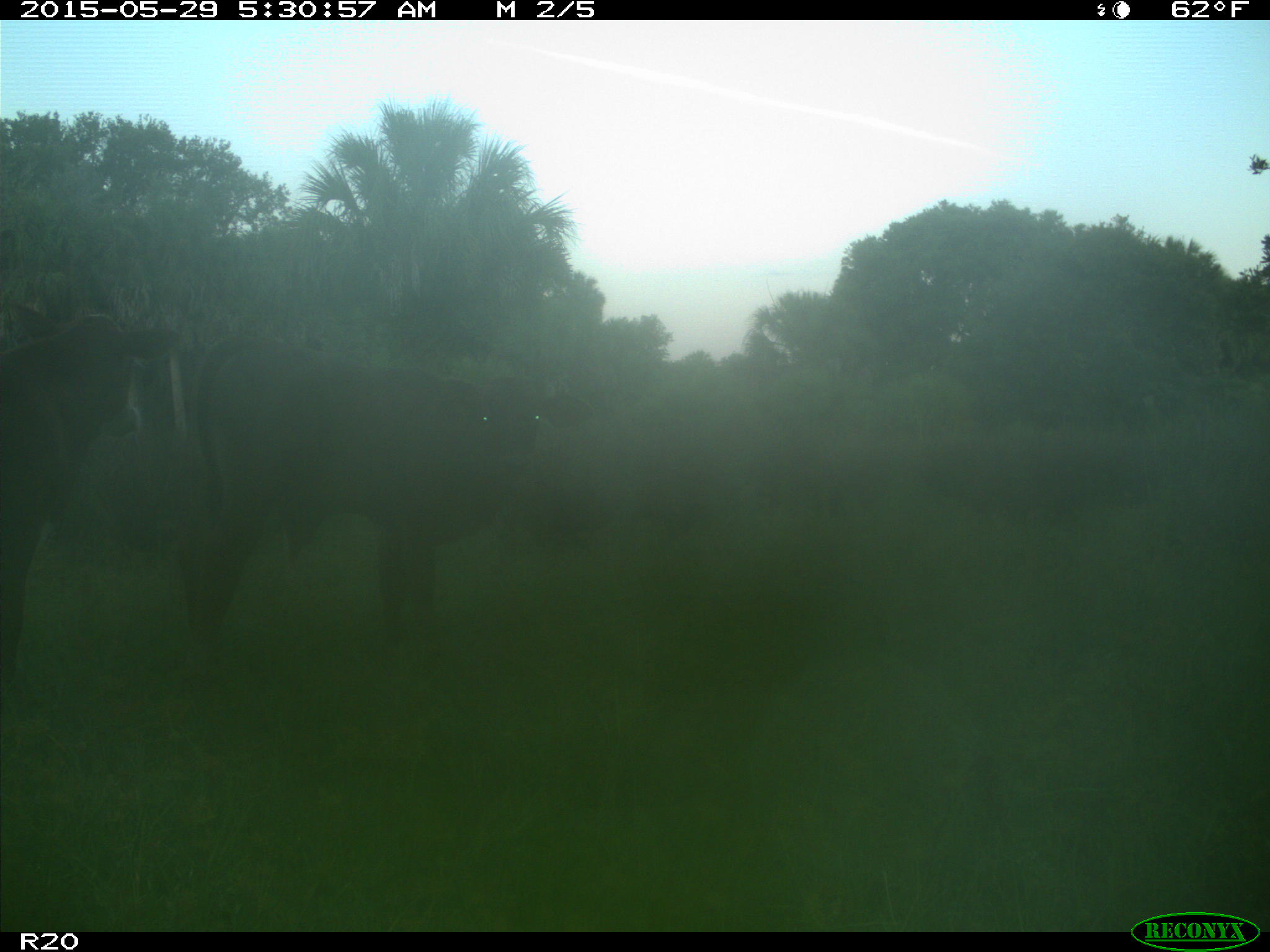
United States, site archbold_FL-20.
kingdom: Animalia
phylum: Chordata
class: Mammalia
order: Artiodactyla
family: Bovidae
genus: Bos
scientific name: Bos taurus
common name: domestic cow